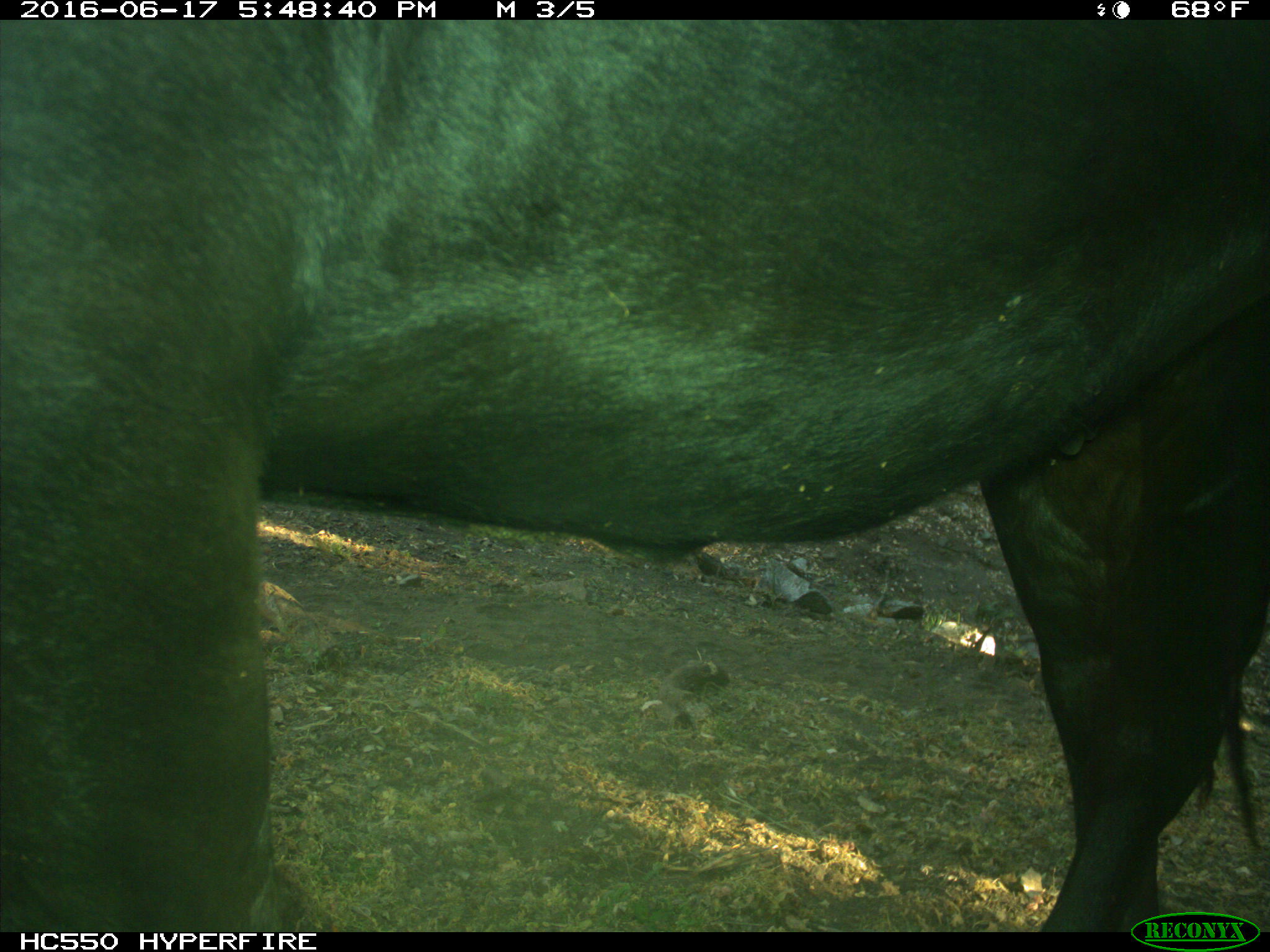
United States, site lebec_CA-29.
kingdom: Animalia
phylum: Chordata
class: Mammalia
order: Artiodactyla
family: Bovidae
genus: Bos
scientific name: Bos taurus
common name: domestic cow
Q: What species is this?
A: Bos taurus (domestic cow).